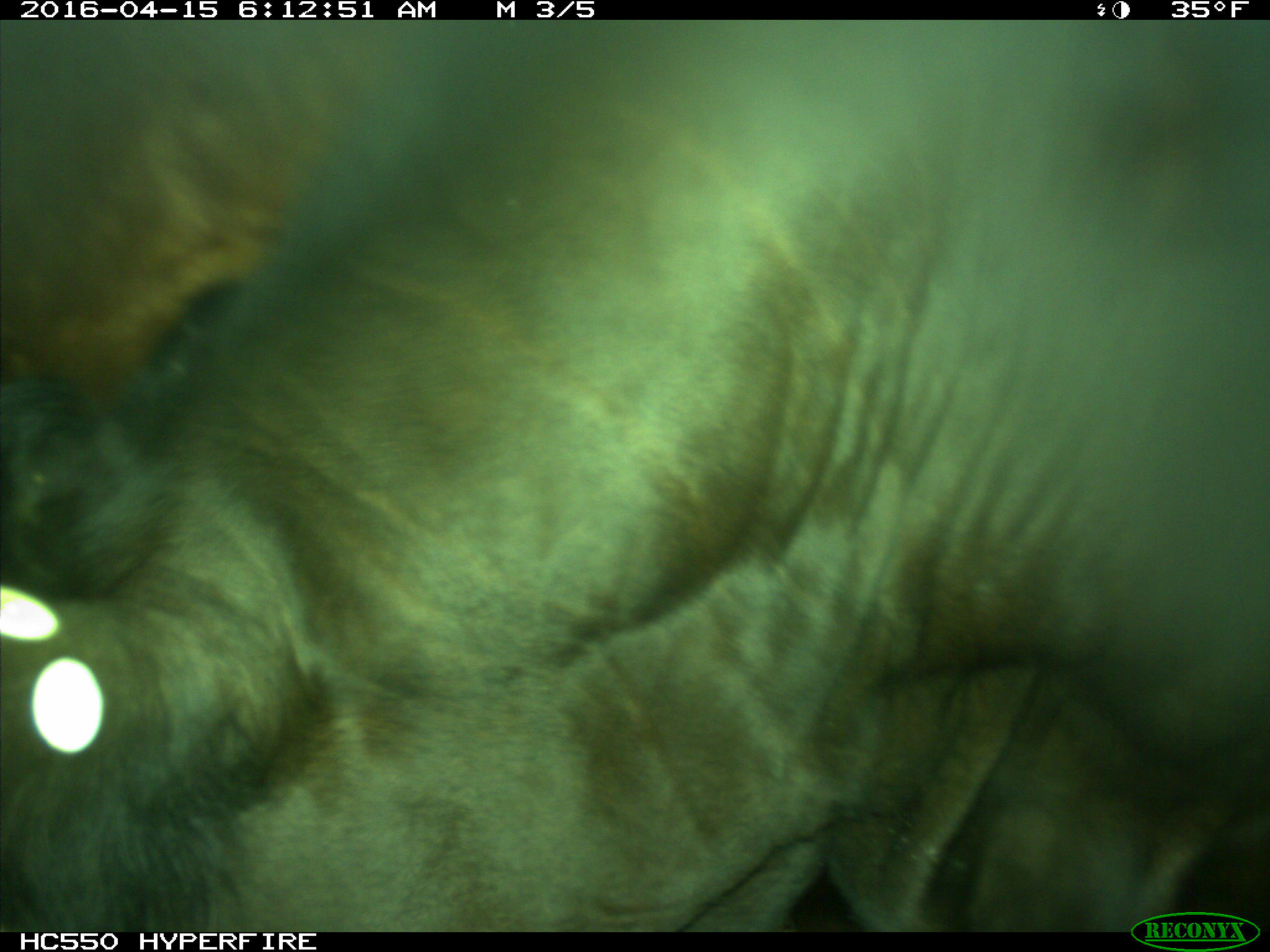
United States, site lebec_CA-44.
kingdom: Animalia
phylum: Chordata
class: Mammalia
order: Artiodactyla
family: Bovidae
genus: Bos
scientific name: Bos taurus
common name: domestic cow